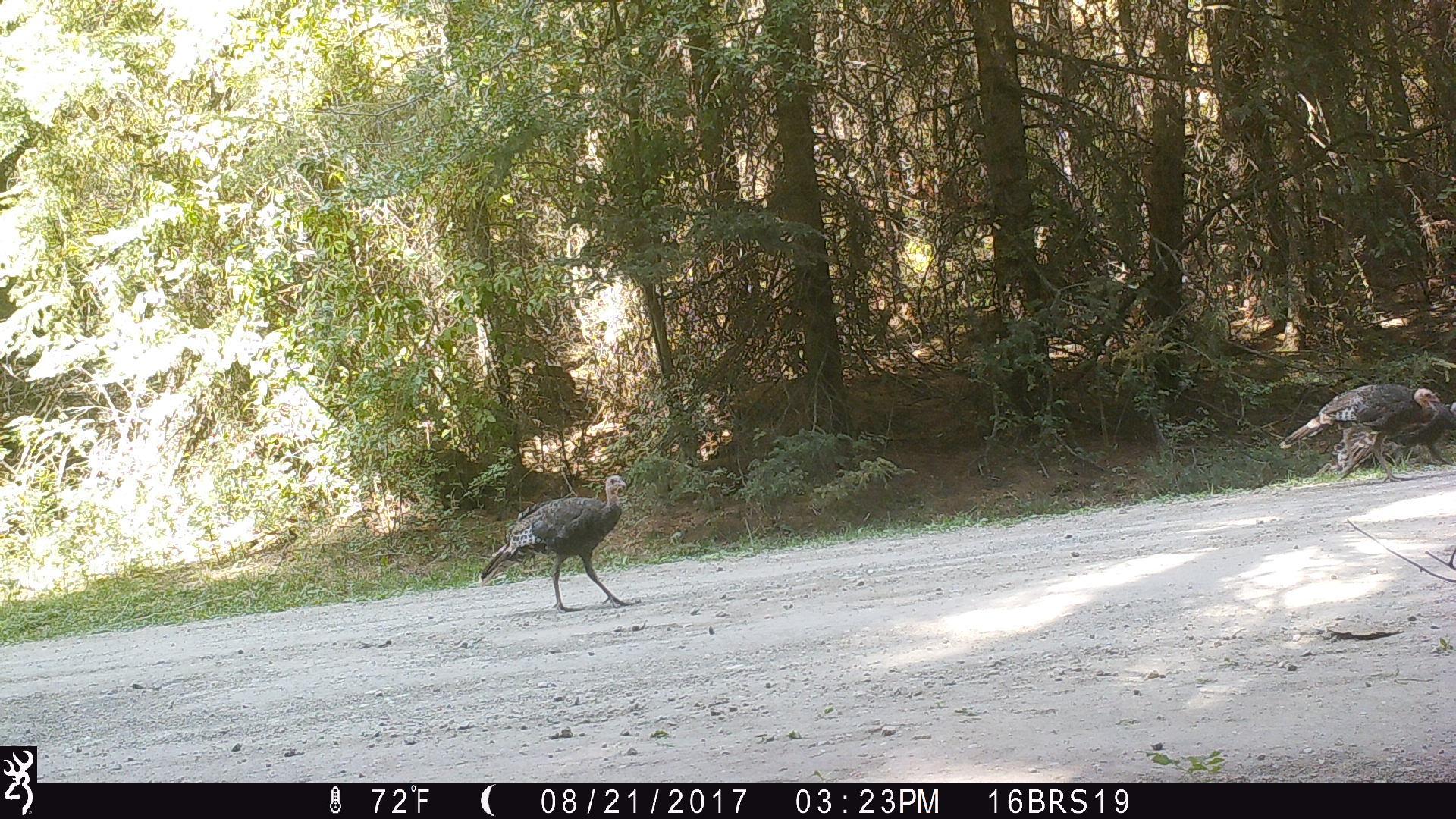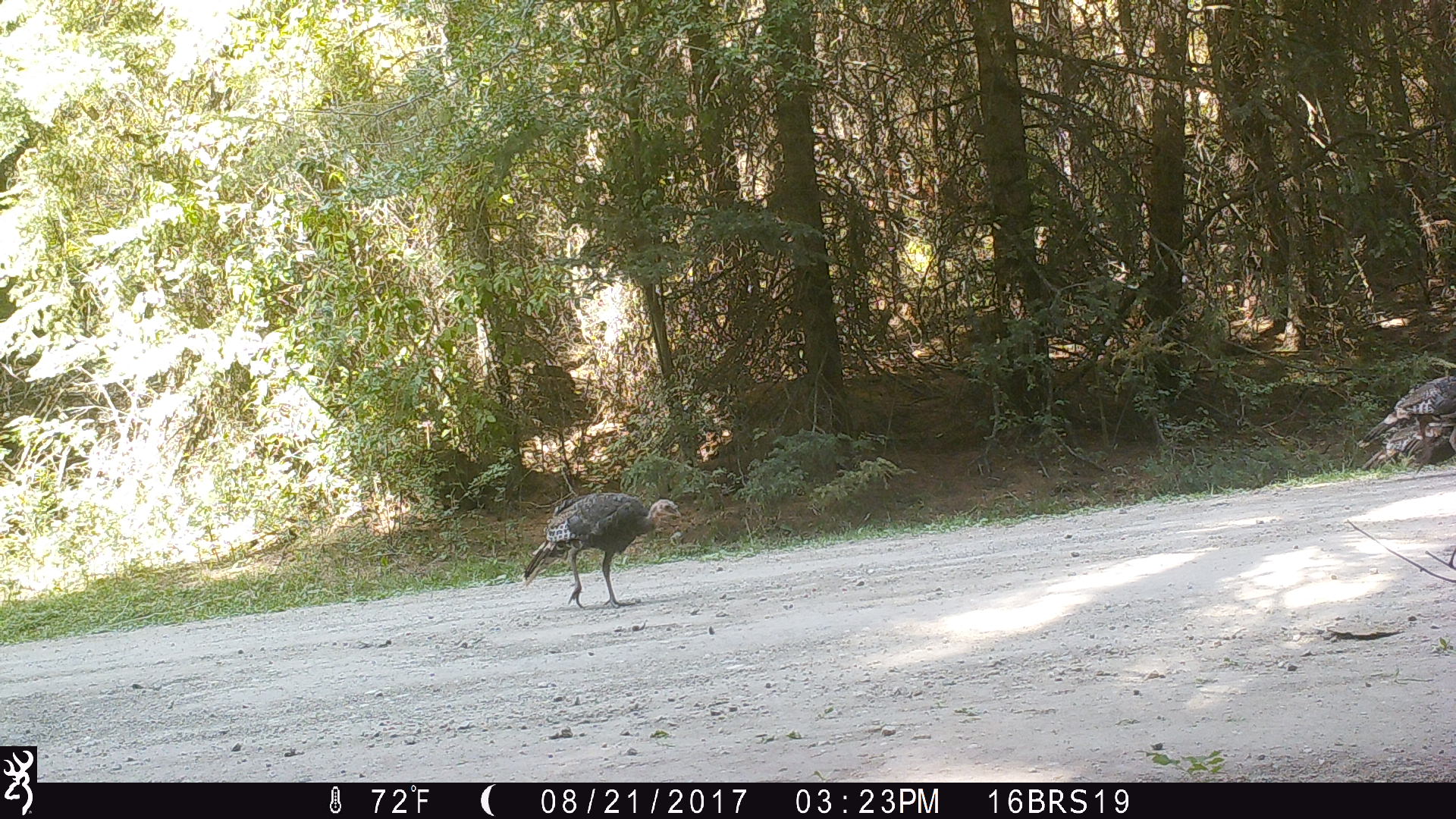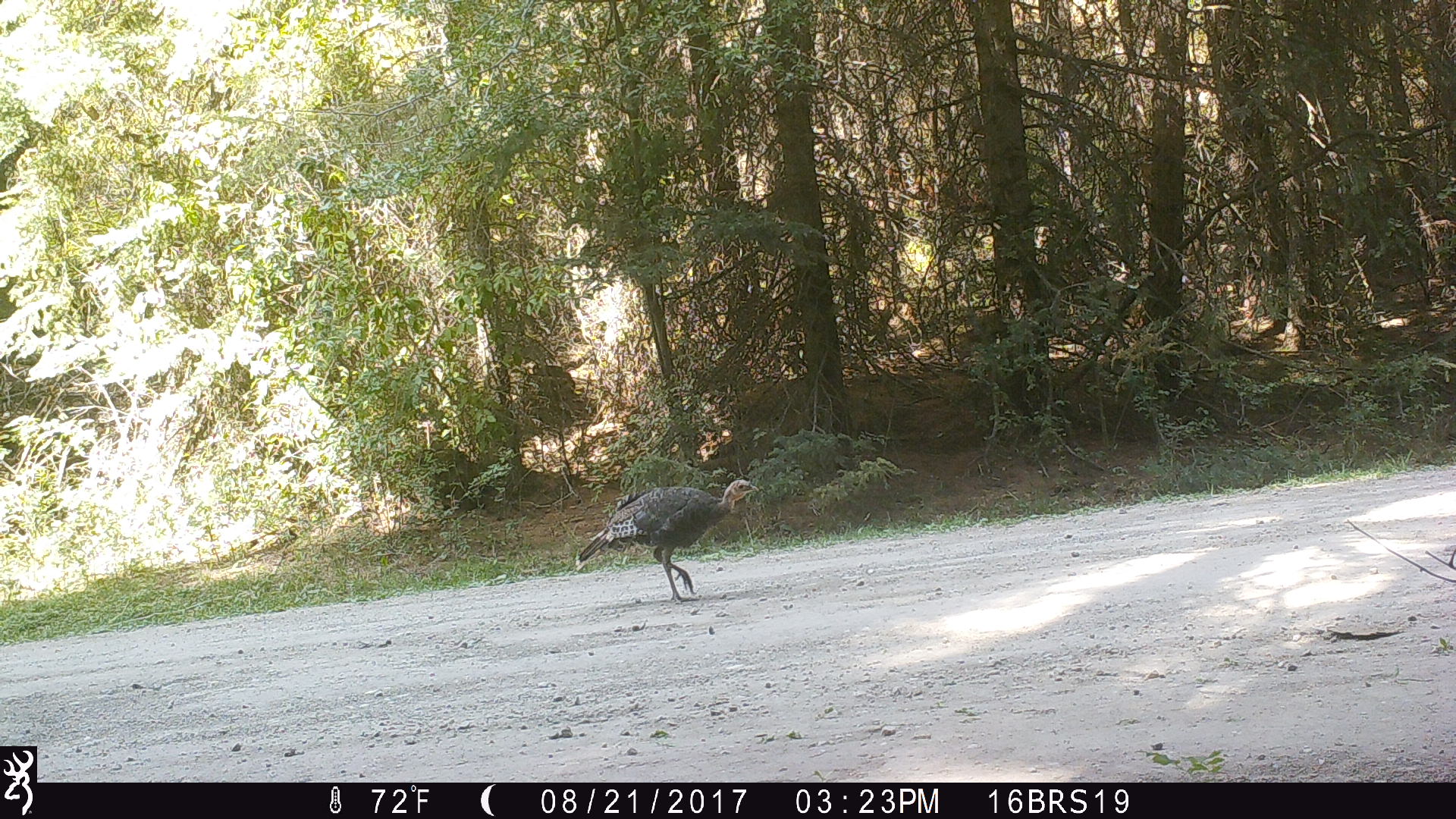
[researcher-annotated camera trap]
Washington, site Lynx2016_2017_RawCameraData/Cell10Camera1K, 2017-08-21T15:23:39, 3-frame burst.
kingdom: Animalia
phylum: Chordata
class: Aves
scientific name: Aves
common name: birds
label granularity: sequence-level